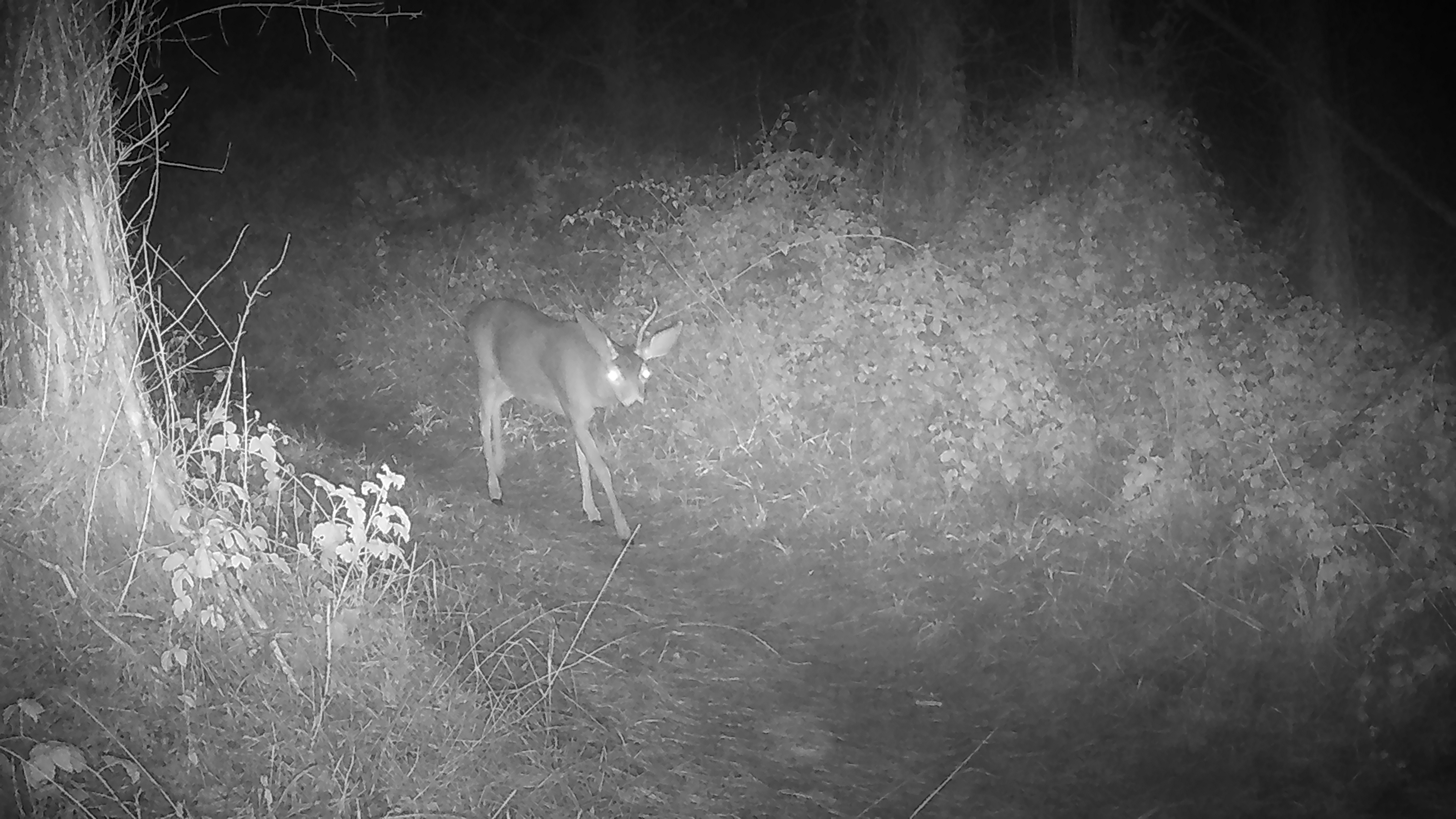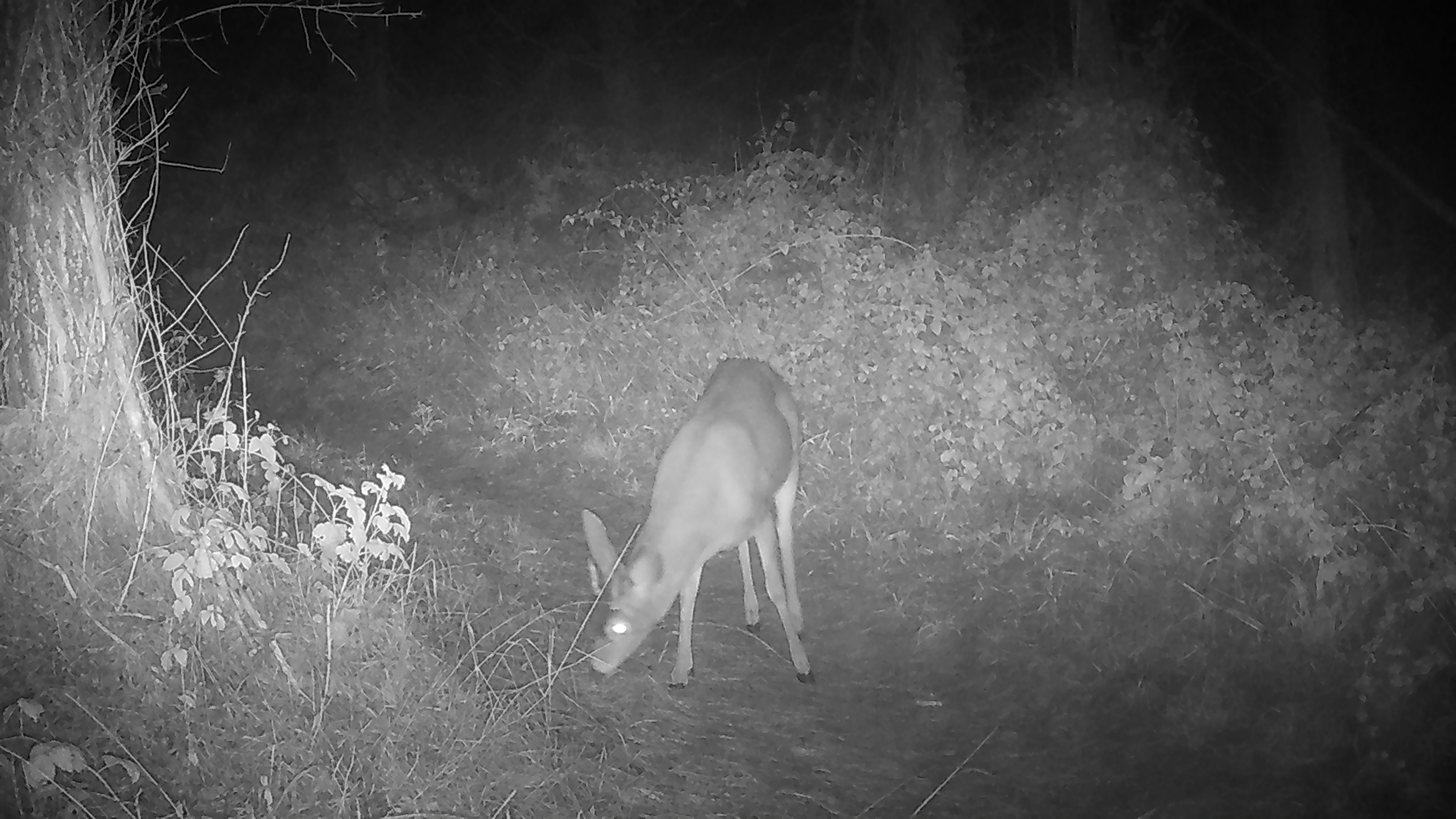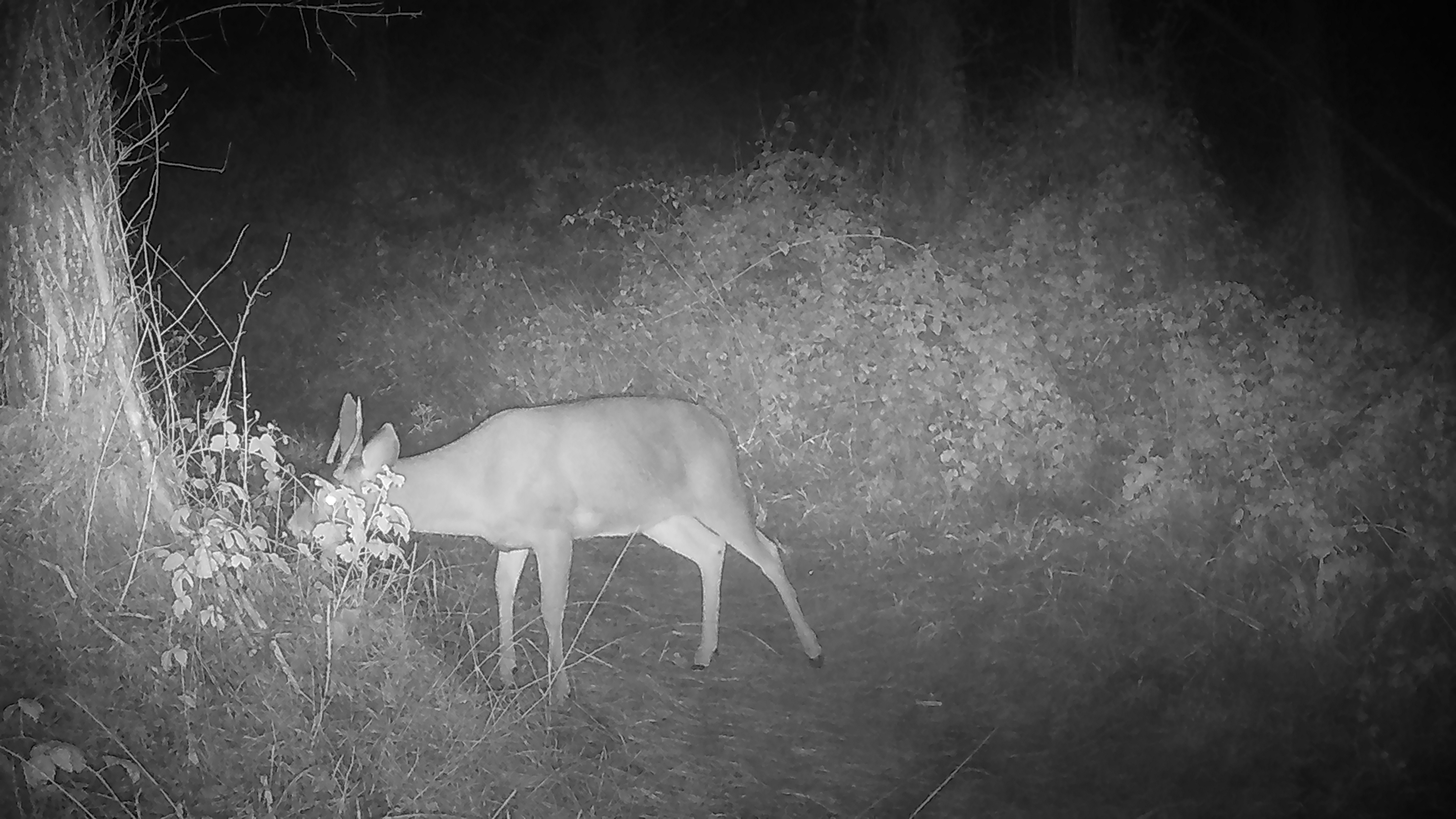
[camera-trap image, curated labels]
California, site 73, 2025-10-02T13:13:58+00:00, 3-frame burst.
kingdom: Animalia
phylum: Chordata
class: Mammalia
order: Artiodactyla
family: Cervidae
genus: Odocoileus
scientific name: Odocoileus hemionus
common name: mule deer